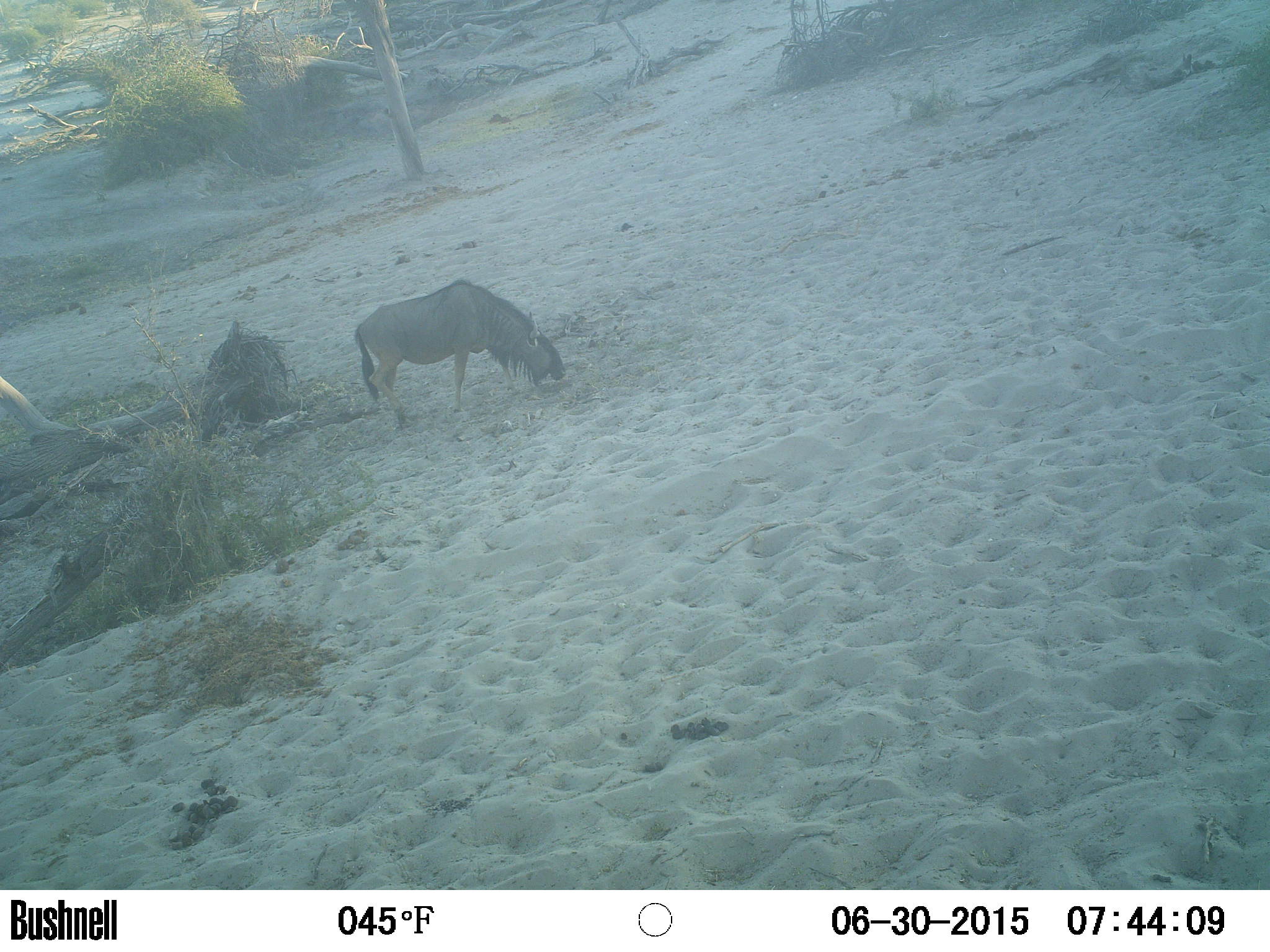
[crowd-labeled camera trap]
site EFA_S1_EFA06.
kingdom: Animalia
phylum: Chordata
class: Mammalia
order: Artiodactyla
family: Bovidae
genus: Connochaetes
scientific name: Connochaetes taurinus taurinus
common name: blue wildebeest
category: wildebeestblue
Wildebeestblue (blue wildebeest) (Connochaetes taurinus taurinus), count 1. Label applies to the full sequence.